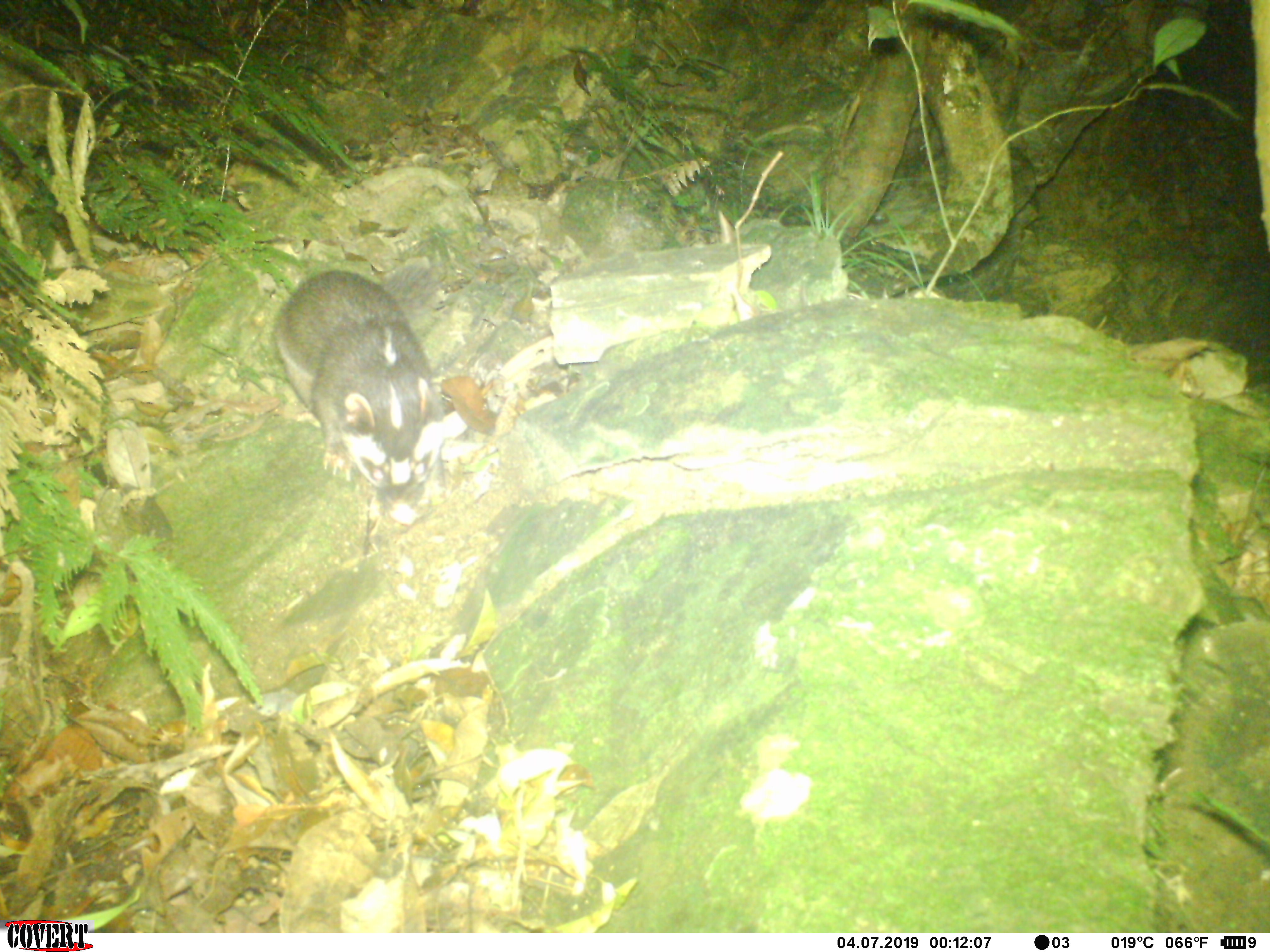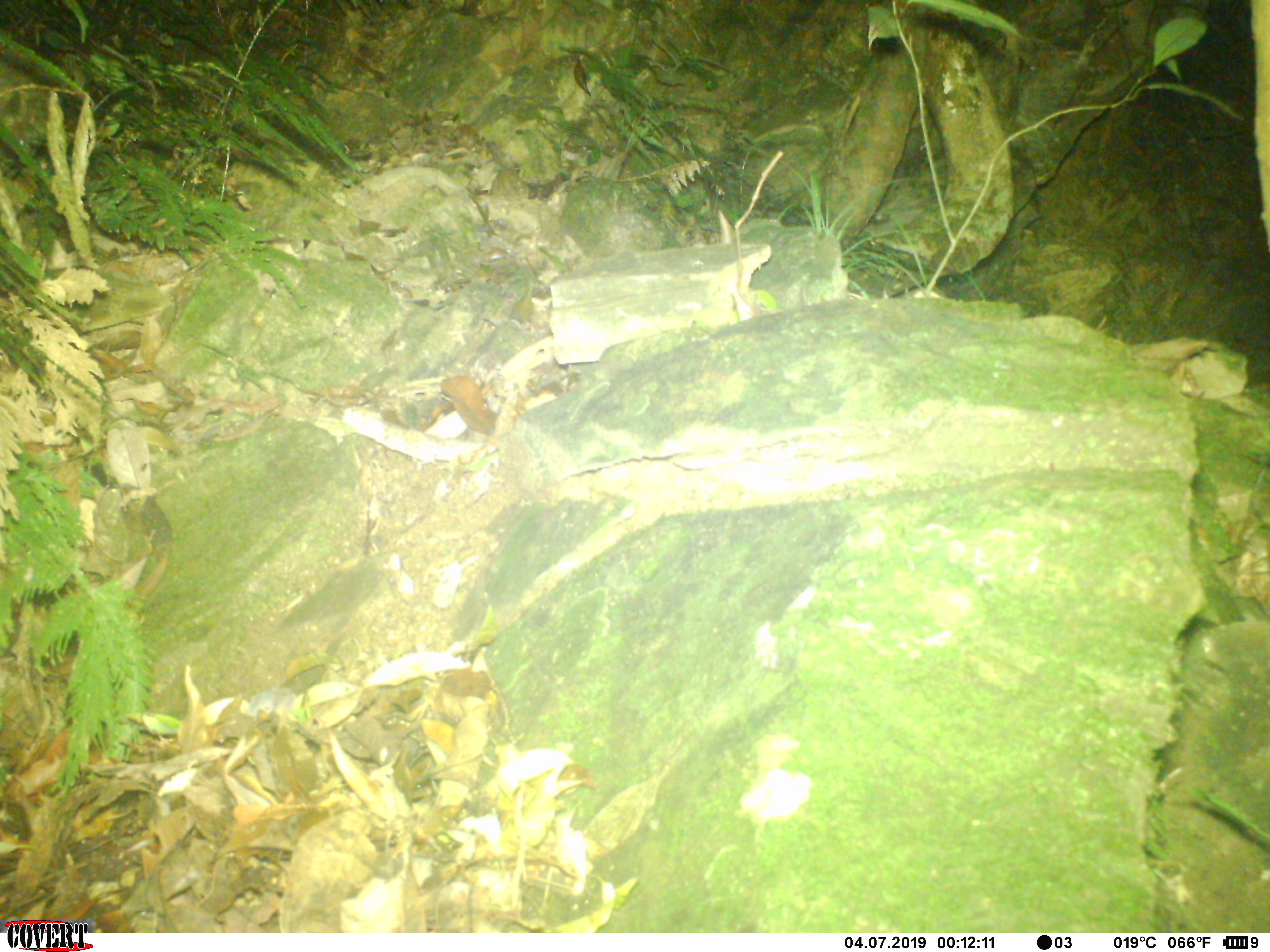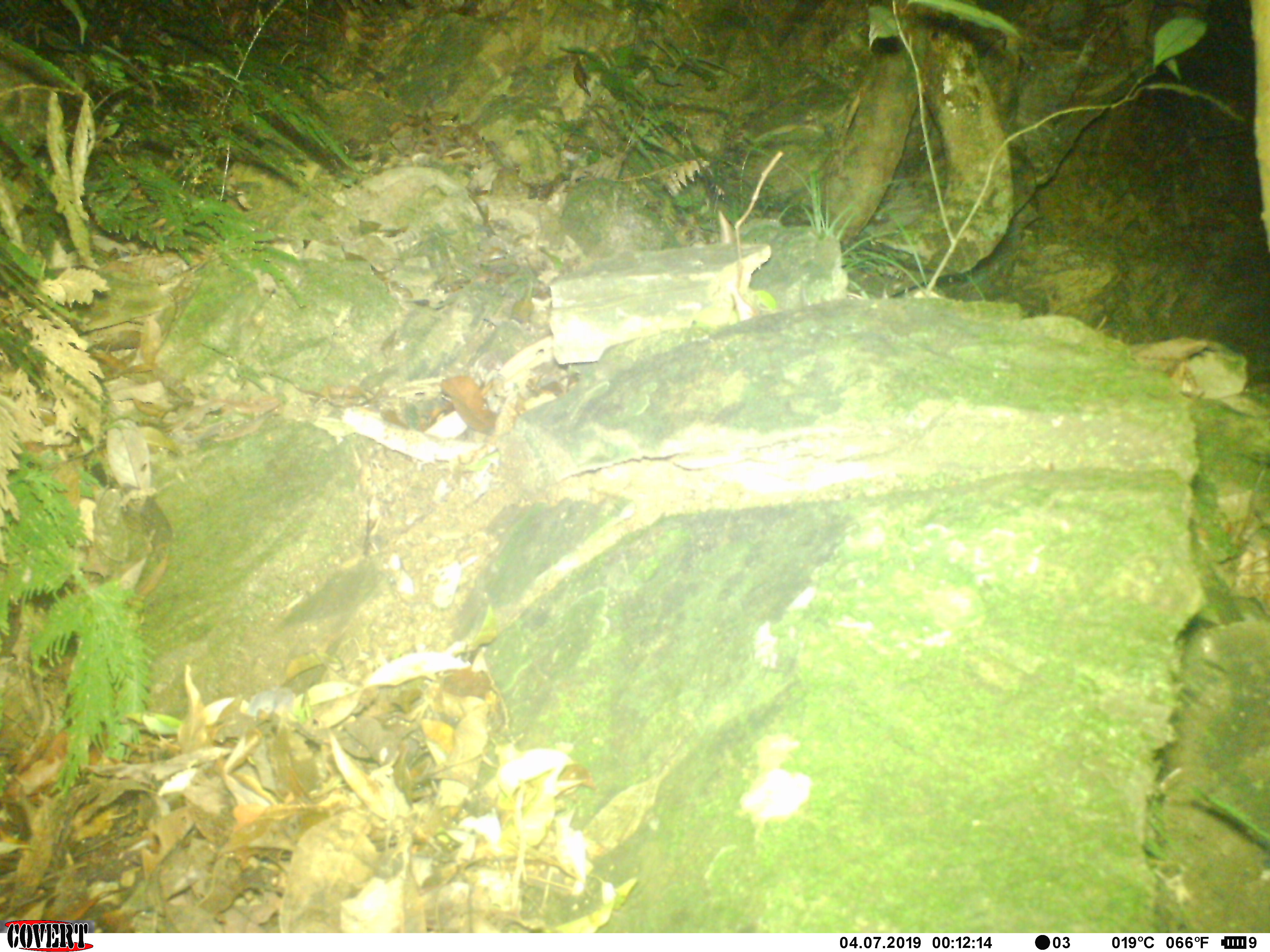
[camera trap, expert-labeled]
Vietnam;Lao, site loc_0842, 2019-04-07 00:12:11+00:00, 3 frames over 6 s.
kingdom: Animalia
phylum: Chordata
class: Mammalia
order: Carnivora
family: Mustelidae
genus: Melogale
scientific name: Melogale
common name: ferret badger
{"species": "ferret badger (Melogale)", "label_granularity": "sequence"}